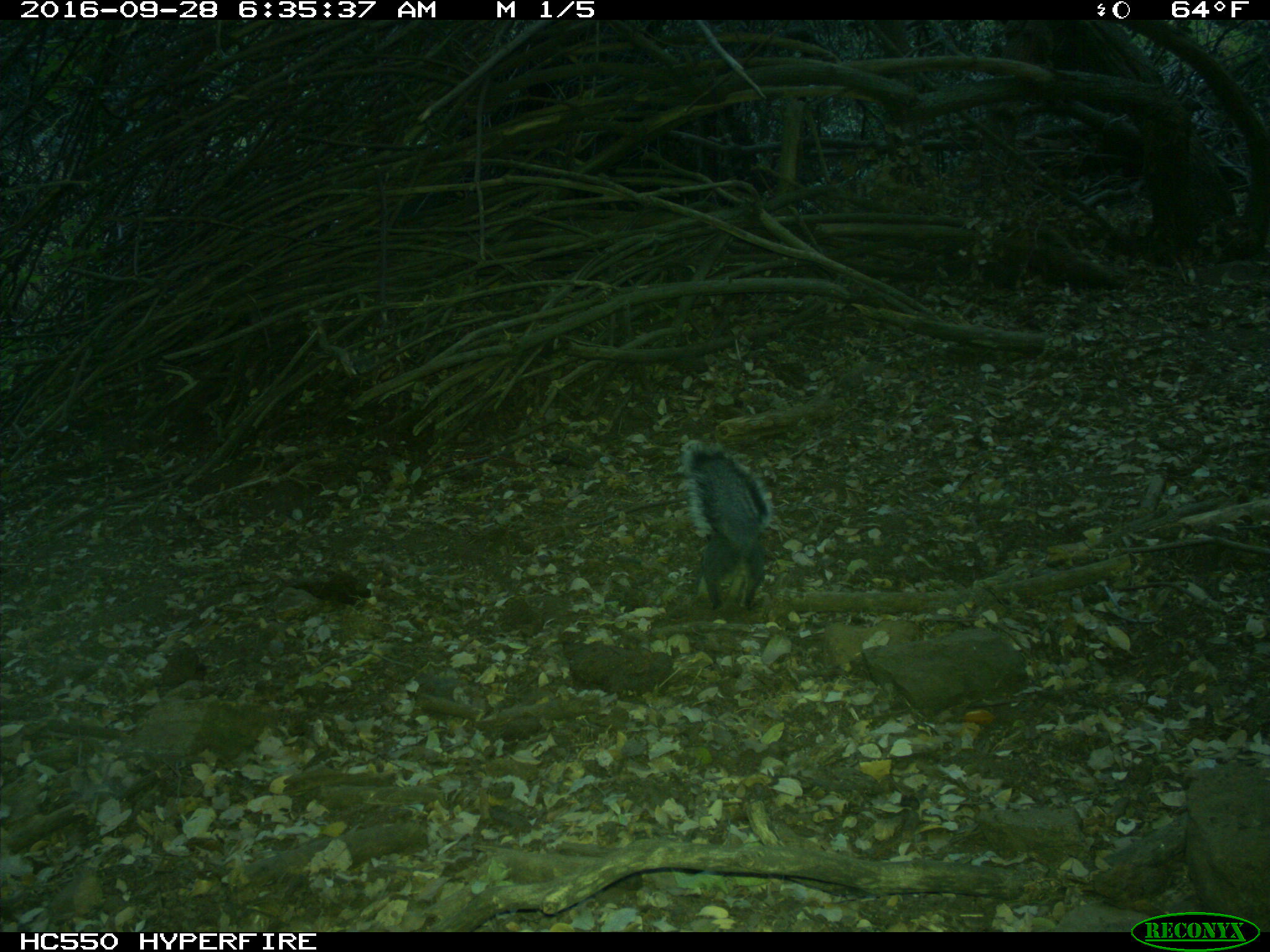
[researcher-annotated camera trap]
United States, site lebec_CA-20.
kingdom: Animalia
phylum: Chordata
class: Mammalia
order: Rodentia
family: Sciuridae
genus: Sciurus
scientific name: Sciurus carolinensis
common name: eastern gray squirrel